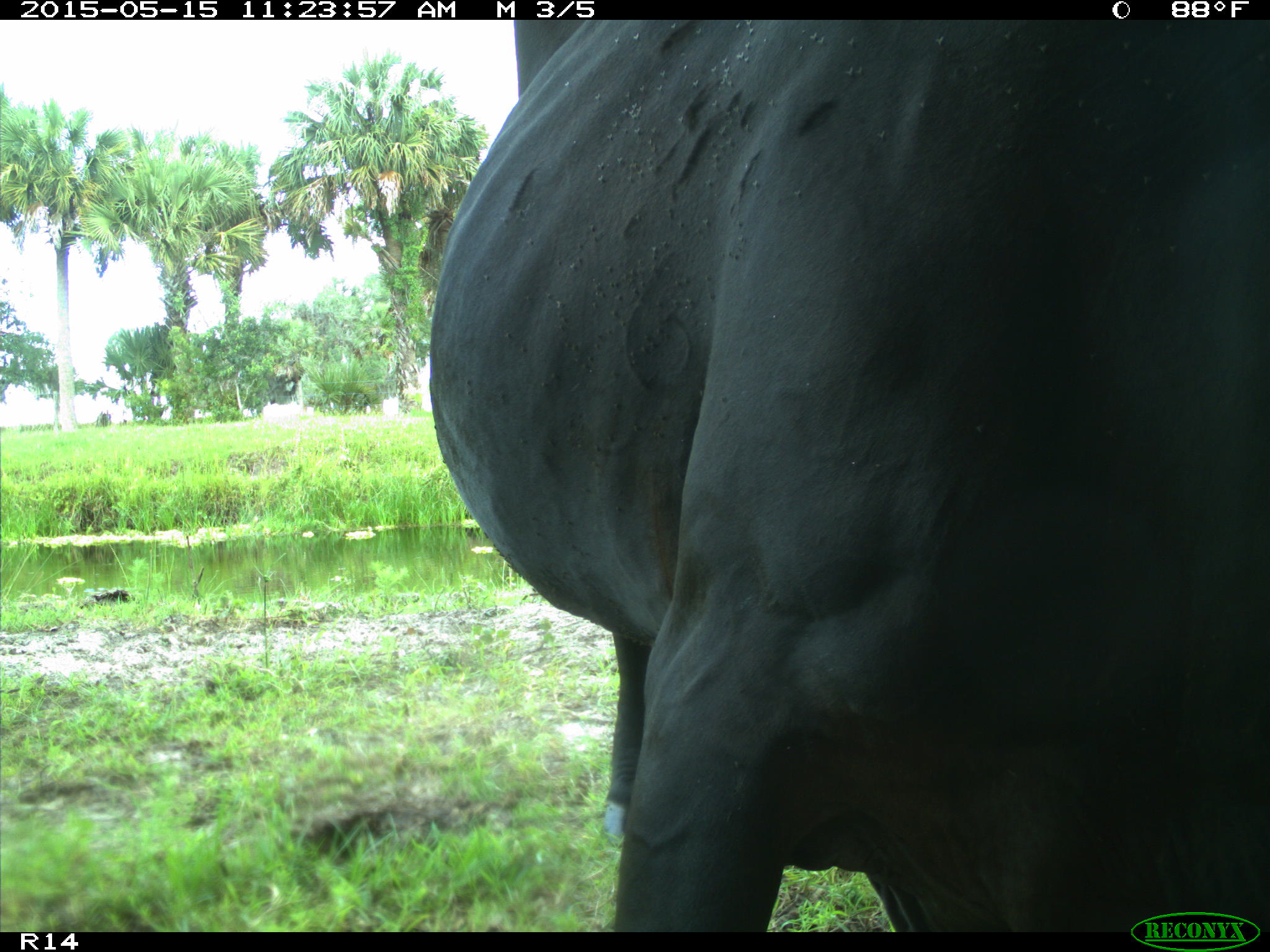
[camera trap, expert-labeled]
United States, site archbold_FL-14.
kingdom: Animalia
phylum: Chordata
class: Mammalia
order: Artiodactyla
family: Bovidae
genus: Bos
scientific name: Bos taurus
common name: domestic cow